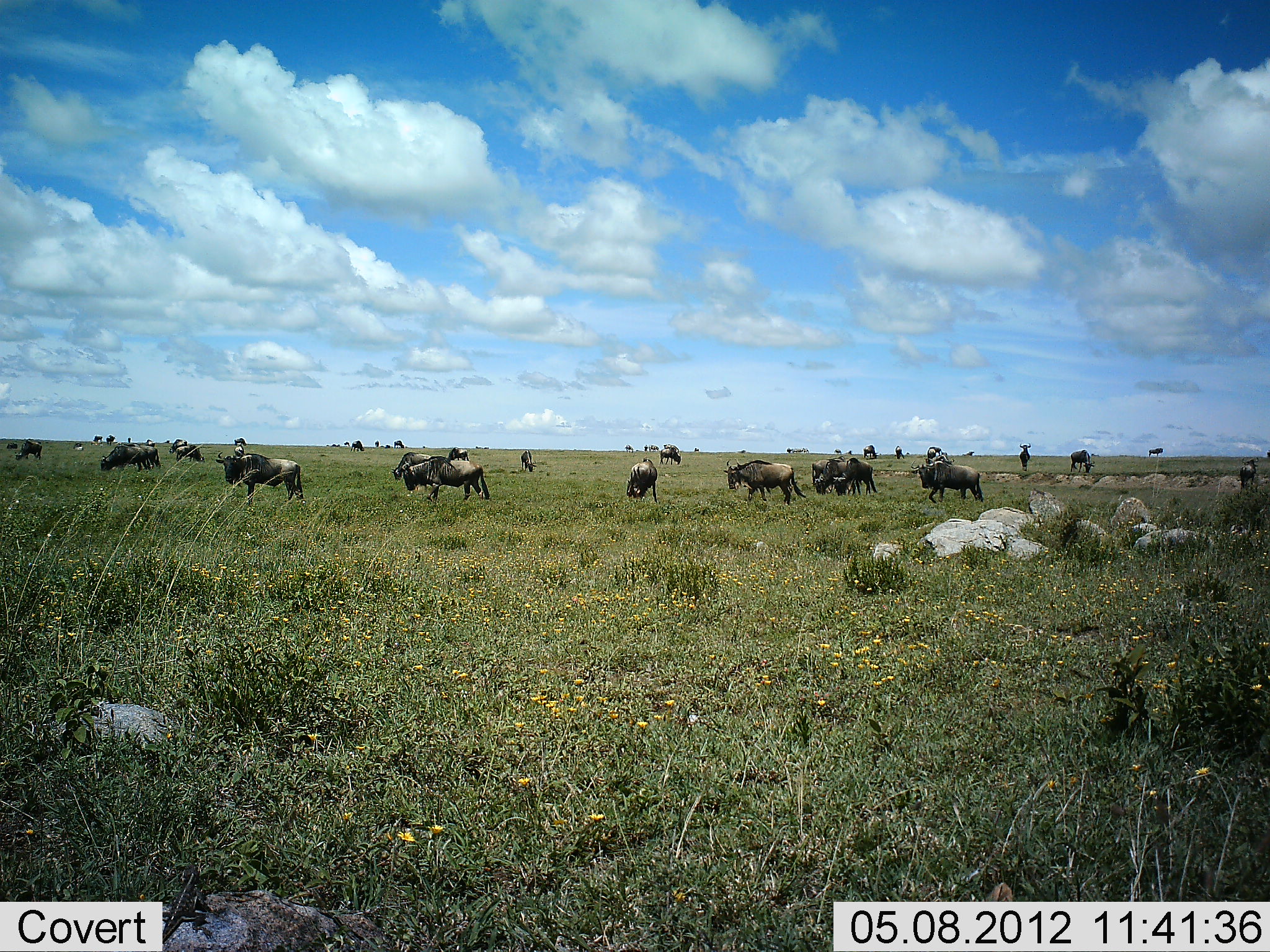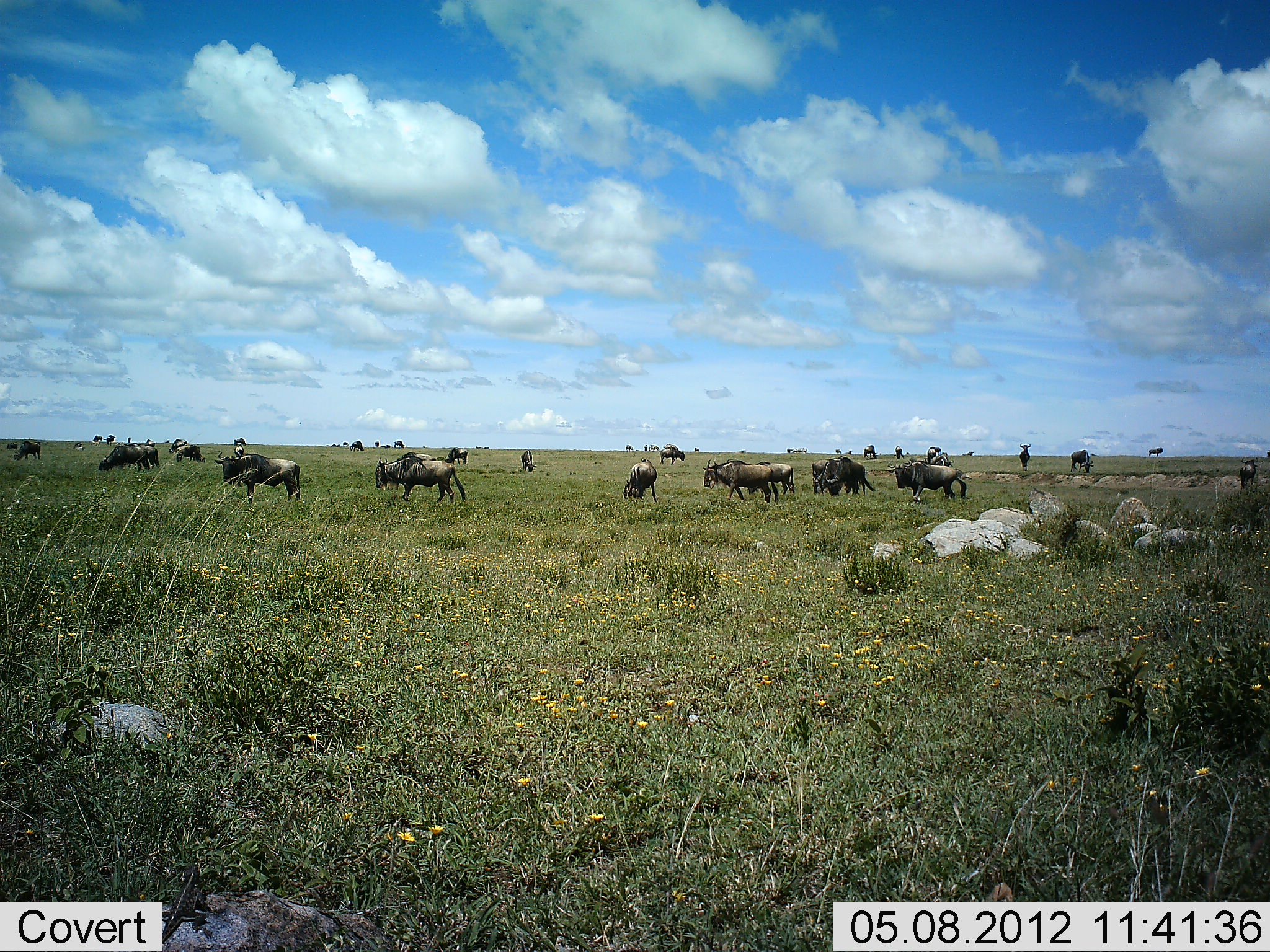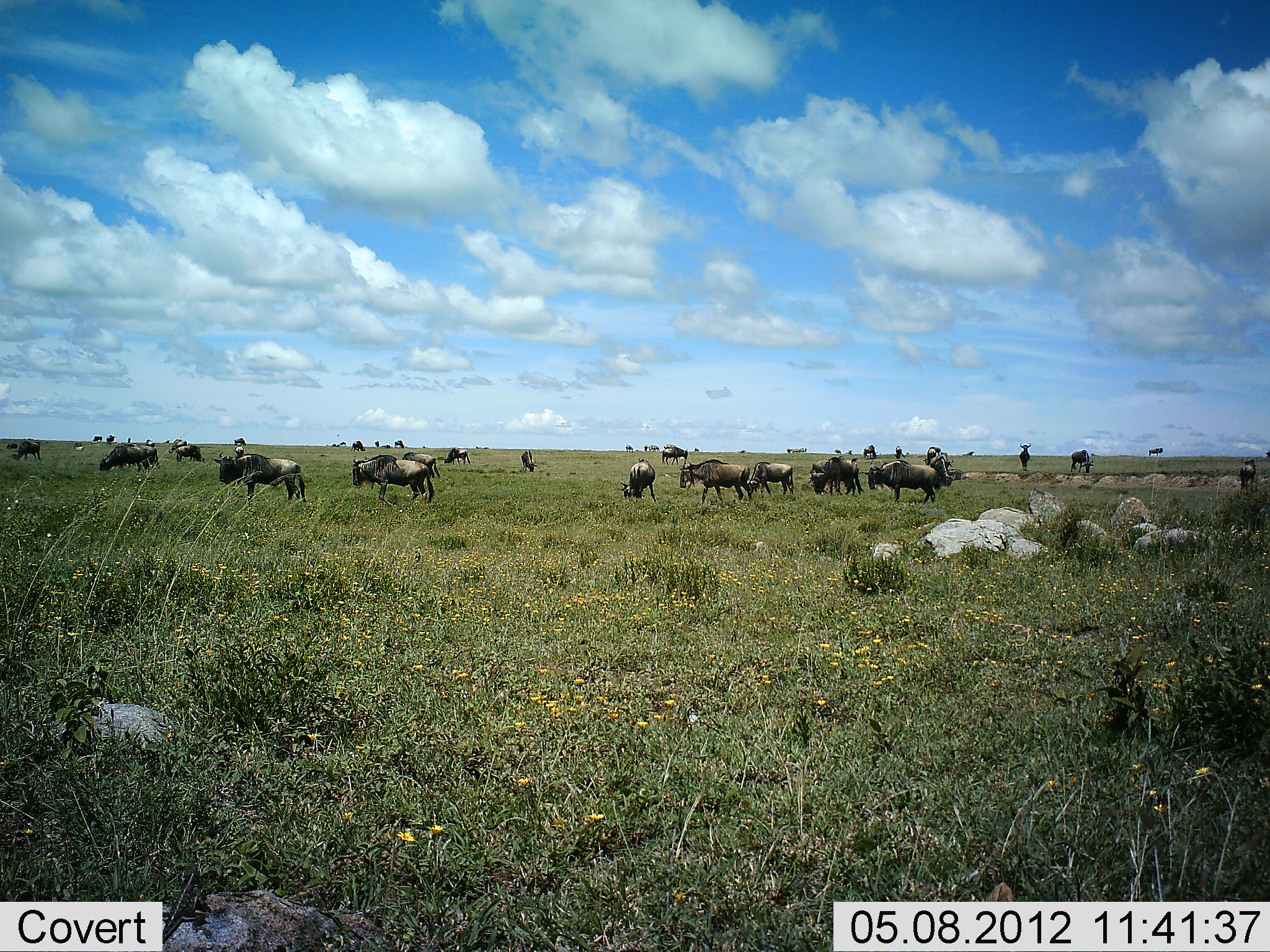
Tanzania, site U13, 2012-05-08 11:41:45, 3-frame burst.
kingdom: Animalia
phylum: Chordata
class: Mammalia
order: Artiodactyla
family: Bovidae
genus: Connochaetes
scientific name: Connochaetes taurinus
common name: blue wildebeest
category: wildebeest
Wildebeest (blue wildebeest) (Connochaetes taurinus), count 11-50. Behavior (volunteer vote fractions): standing 70%, resting 10%, moving 70%, interacting 0%. Young present (vote fraction): 0%. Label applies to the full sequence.